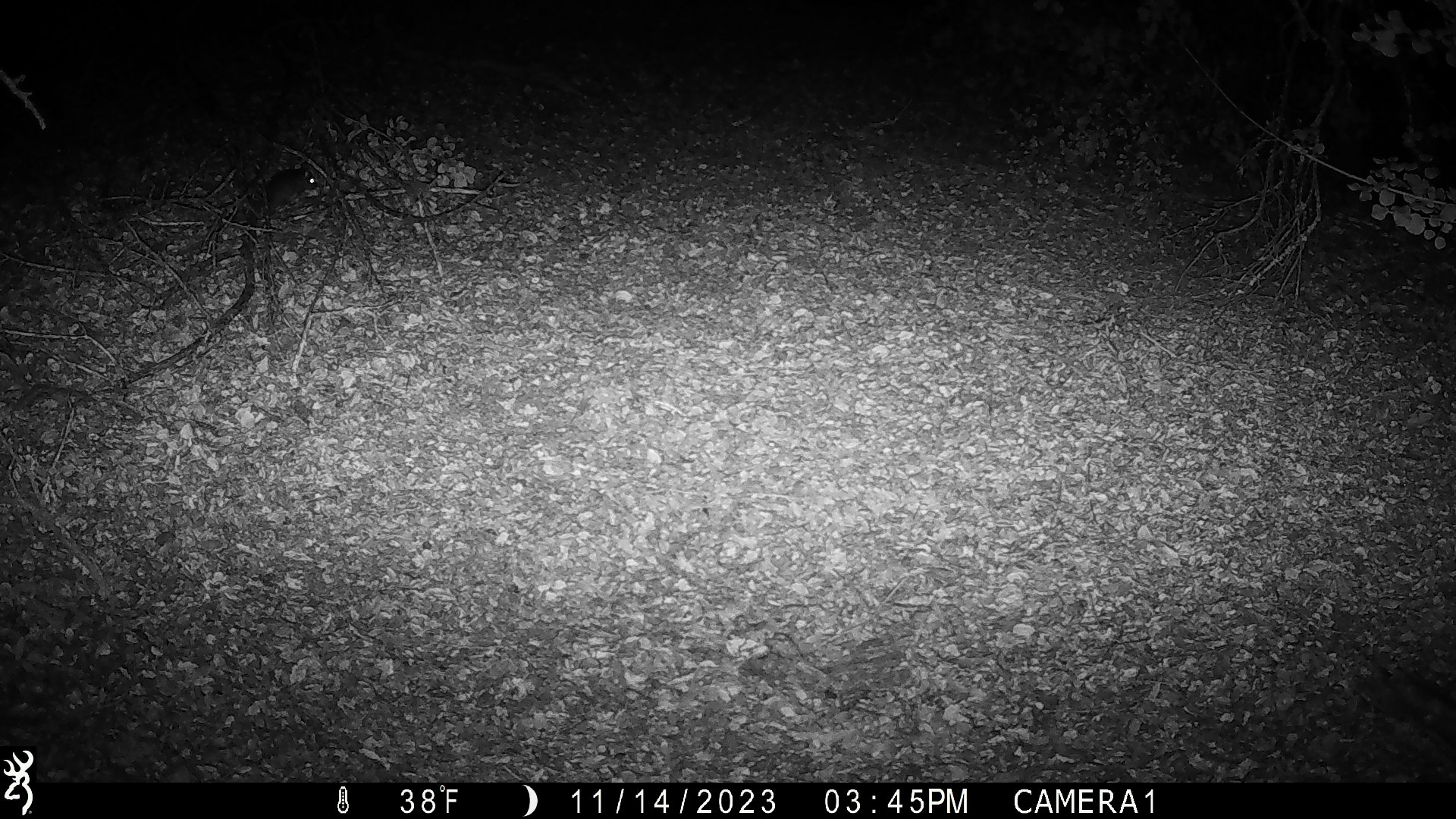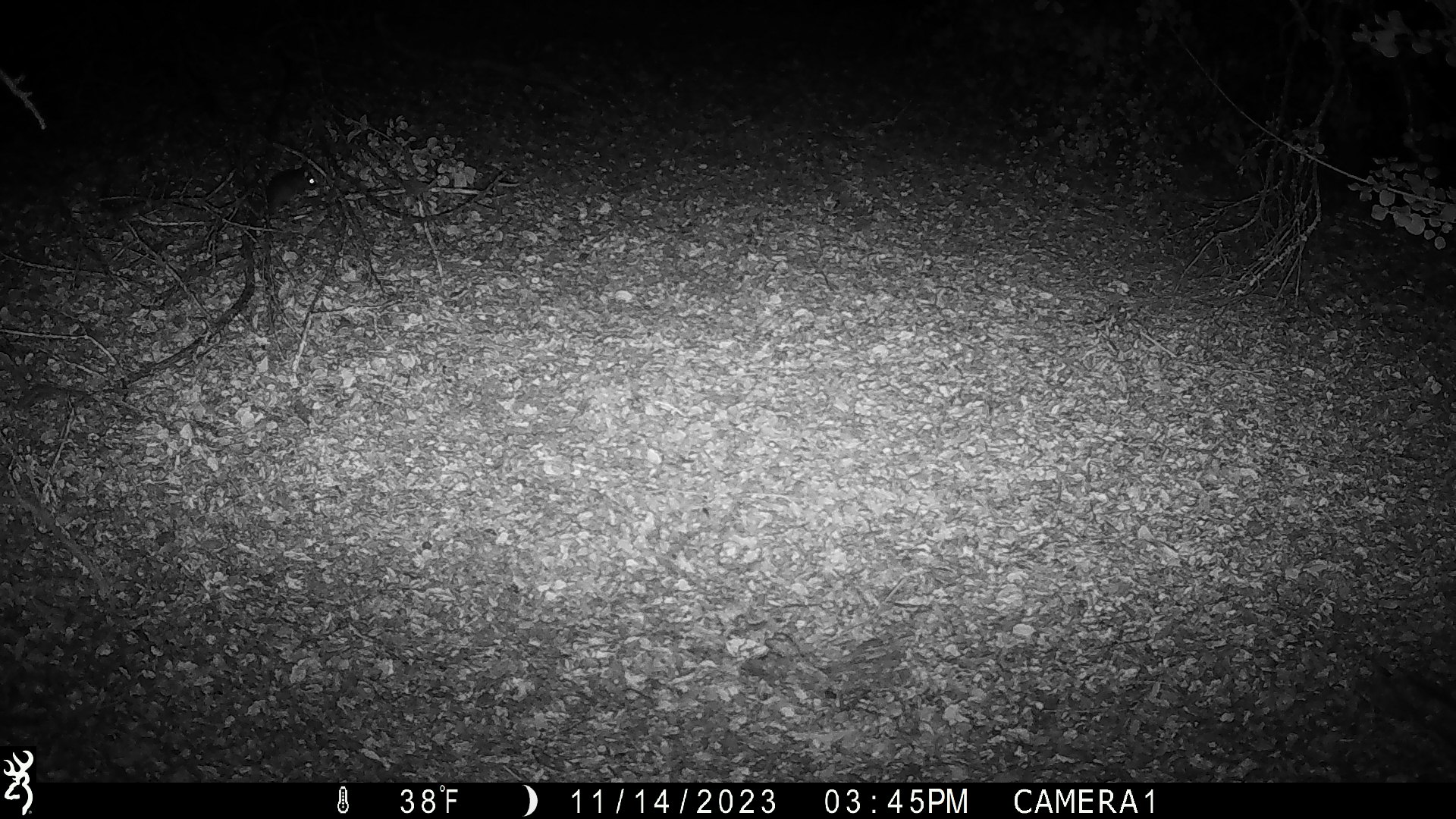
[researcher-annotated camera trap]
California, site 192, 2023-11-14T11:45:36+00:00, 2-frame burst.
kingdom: Animalia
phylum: Chordata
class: Mammalia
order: Rodentia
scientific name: Rodentia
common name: mouse or rat